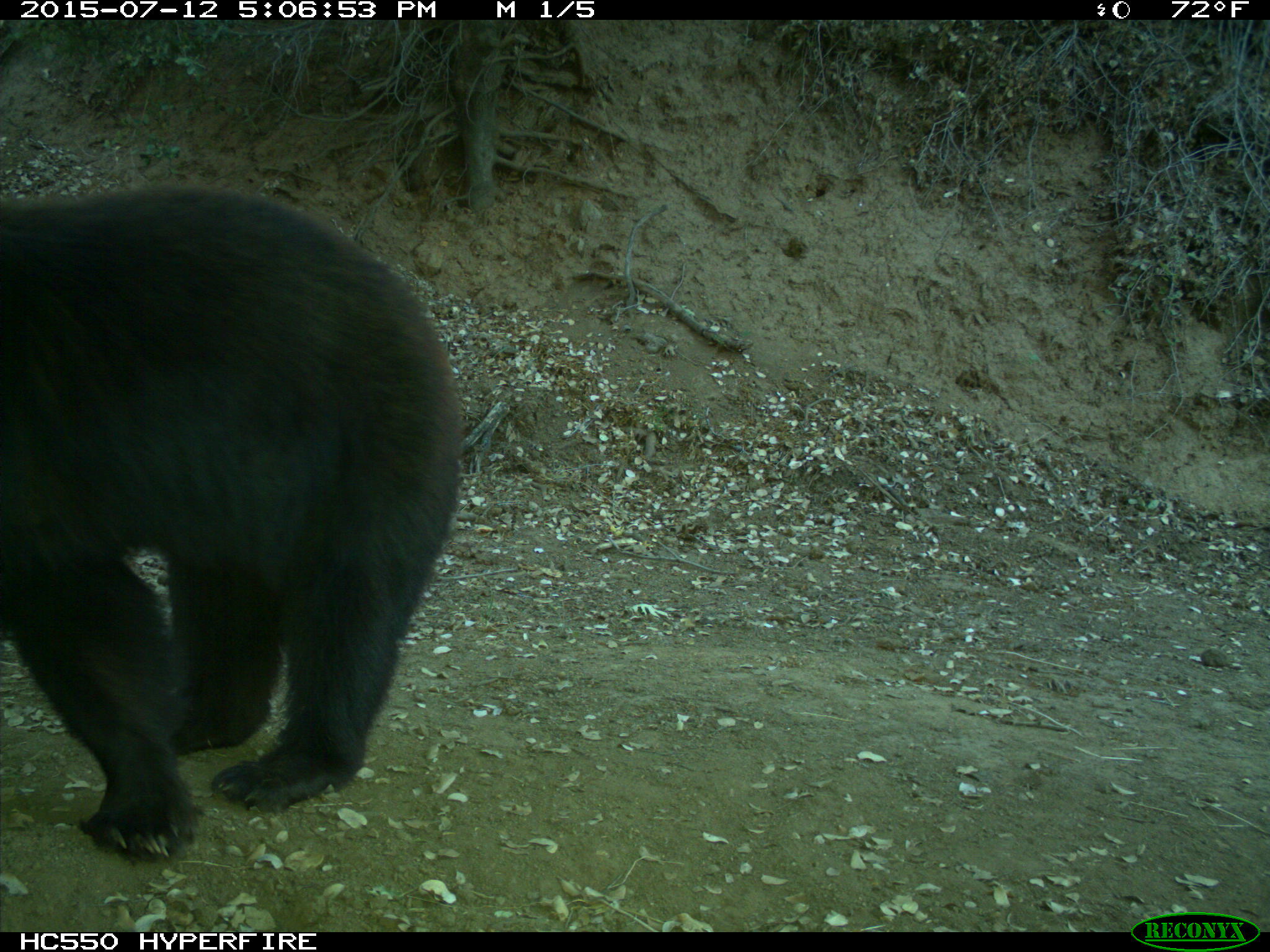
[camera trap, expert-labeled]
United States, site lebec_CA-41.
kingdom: Animalia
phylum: Chordata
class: Mammalia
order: Carnivora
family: Ursidae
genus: Ursus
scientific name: Ursus americanus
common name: american black bear